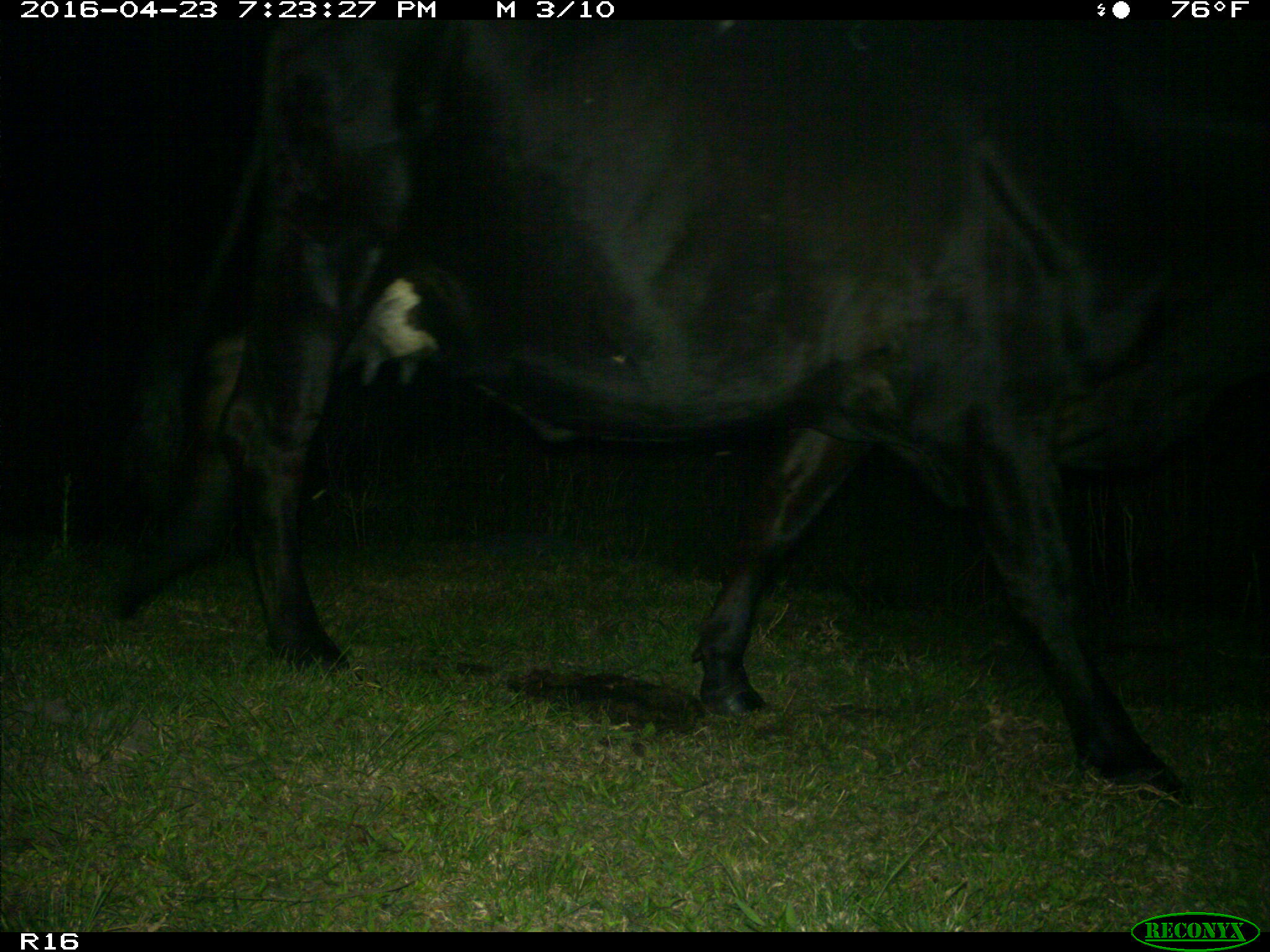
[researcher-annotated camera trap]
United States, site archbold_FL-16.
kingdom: Animalia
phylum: Chordata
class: Mammalia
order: Artiodactyla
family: Bovidae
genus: Bos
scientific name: Bos taurus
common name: domestic cow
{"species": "Bos taurus (domestic cow)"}